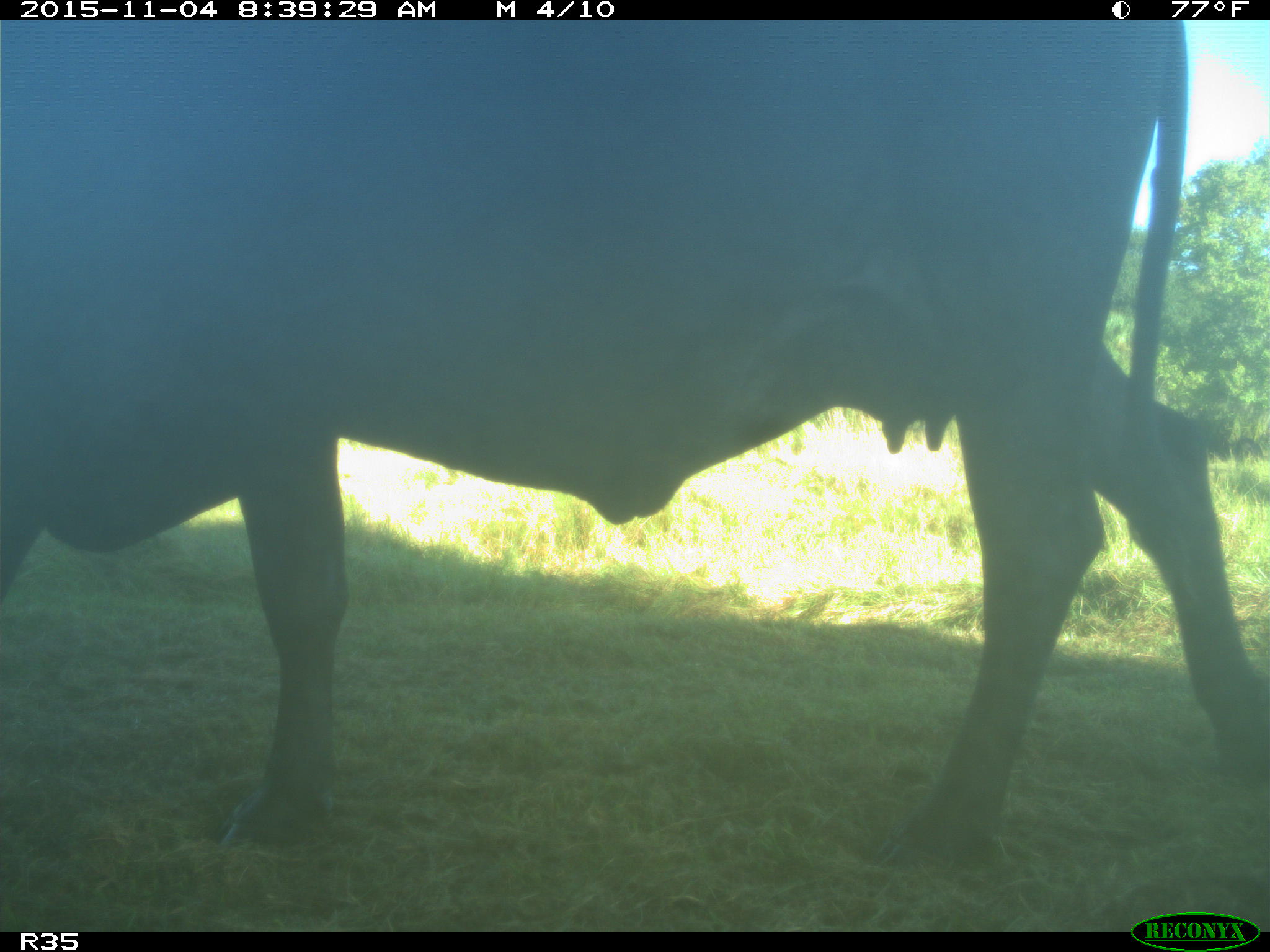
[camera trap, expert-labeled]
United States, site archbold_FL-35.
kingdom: Animalia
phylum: Chordata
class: Mammalia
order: Artiodactyla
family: Bovidae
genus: Bos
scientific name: Bos taurus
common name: domestic cow